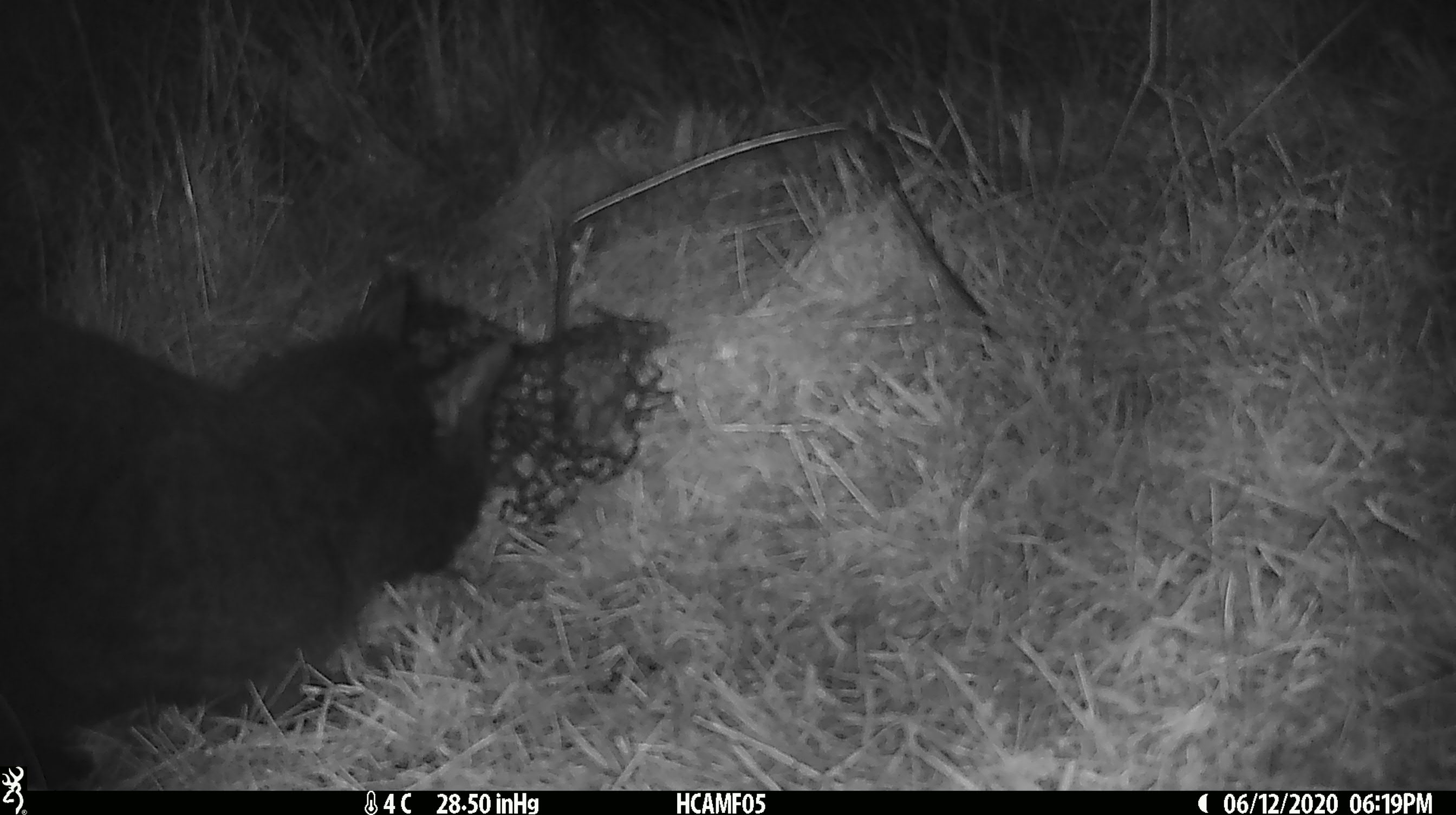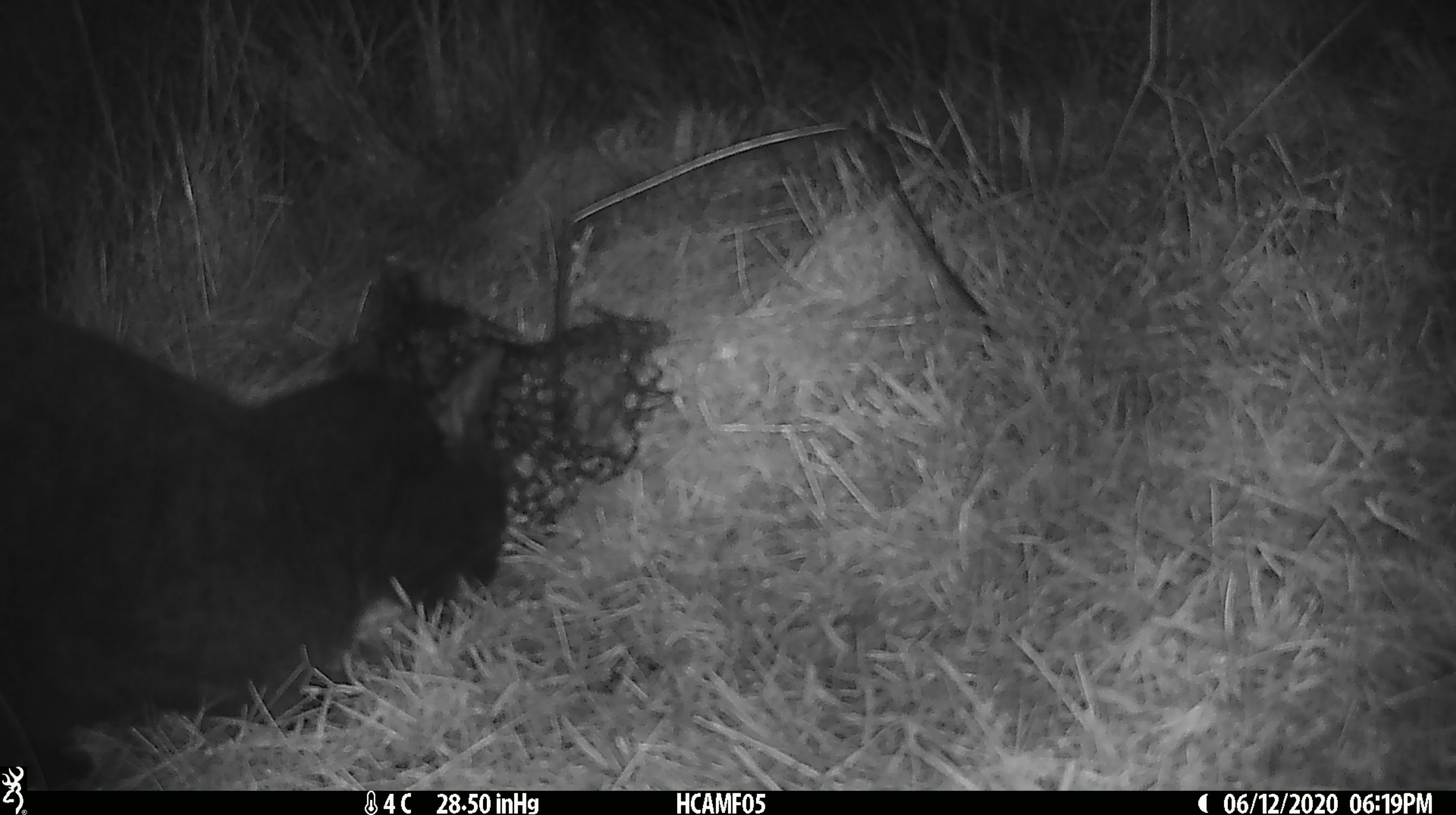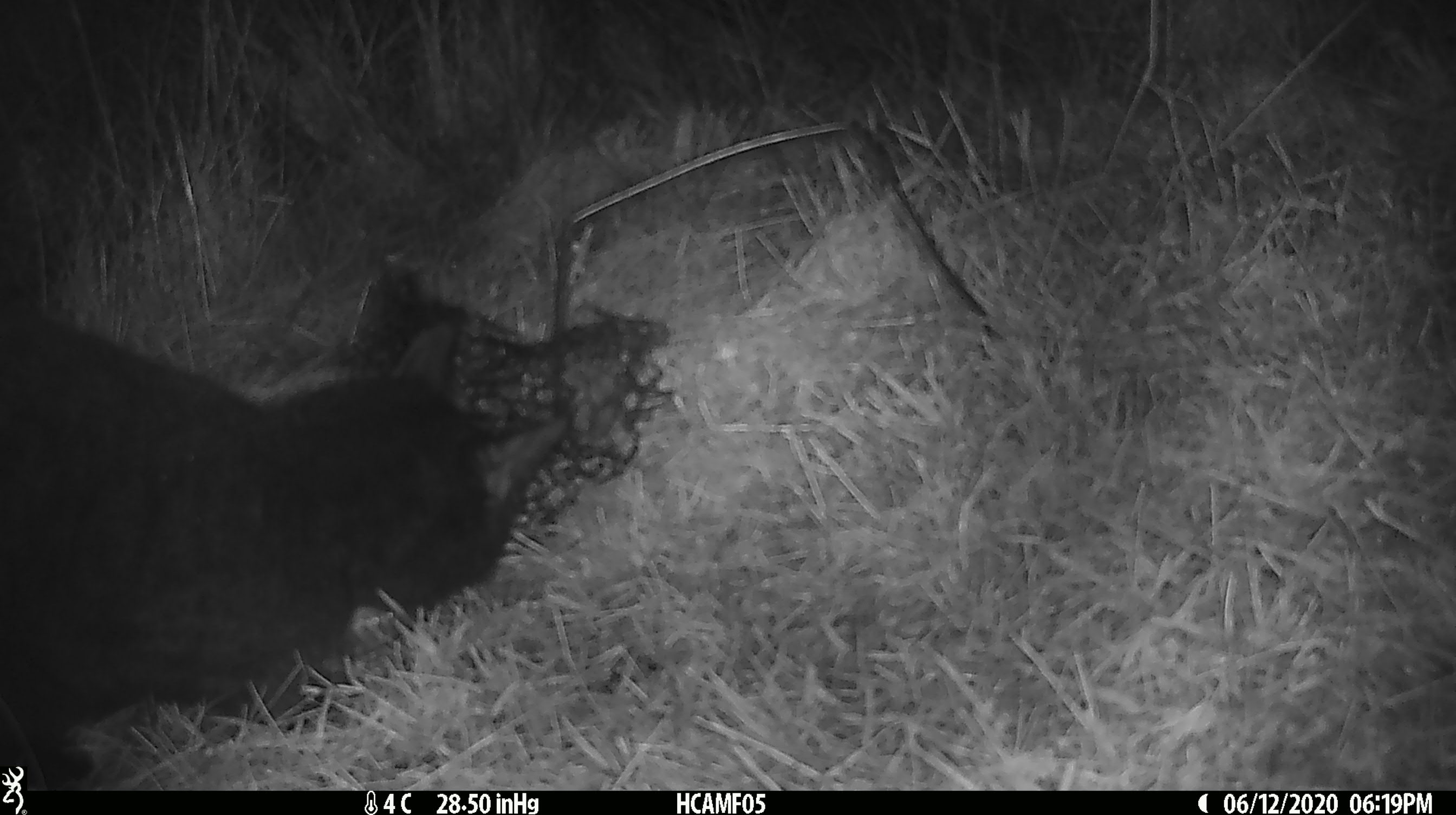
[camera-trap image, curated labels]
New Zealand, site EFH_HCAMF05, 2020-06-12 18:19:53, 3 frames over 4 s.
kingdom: Animalia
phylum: Chordata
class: Mammalia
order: Carnivora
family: Felidae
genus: Felis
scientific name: Felis catus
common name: domestic cat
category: cat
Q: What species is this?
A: Cat (domestic cat) (Felis catus).